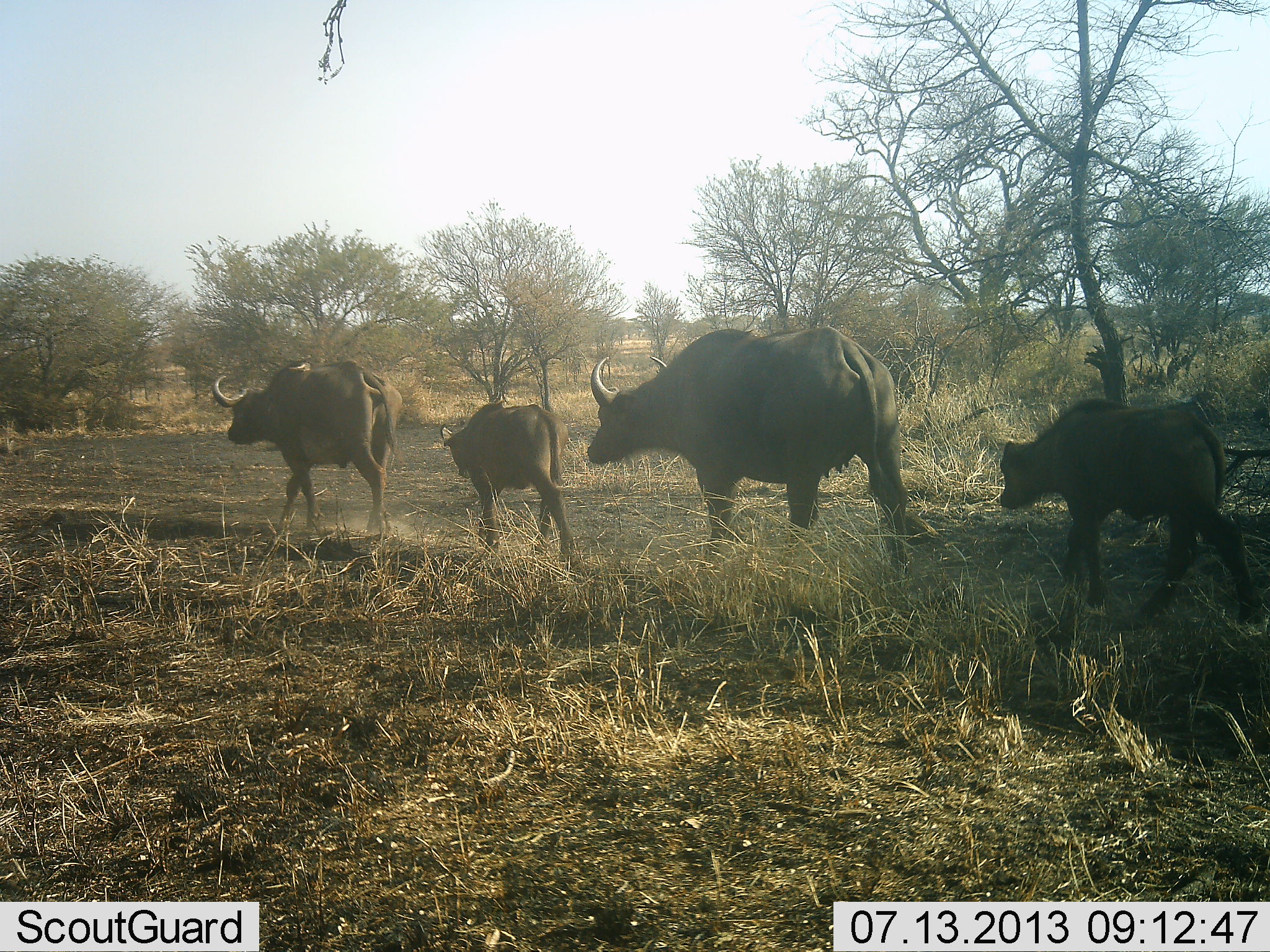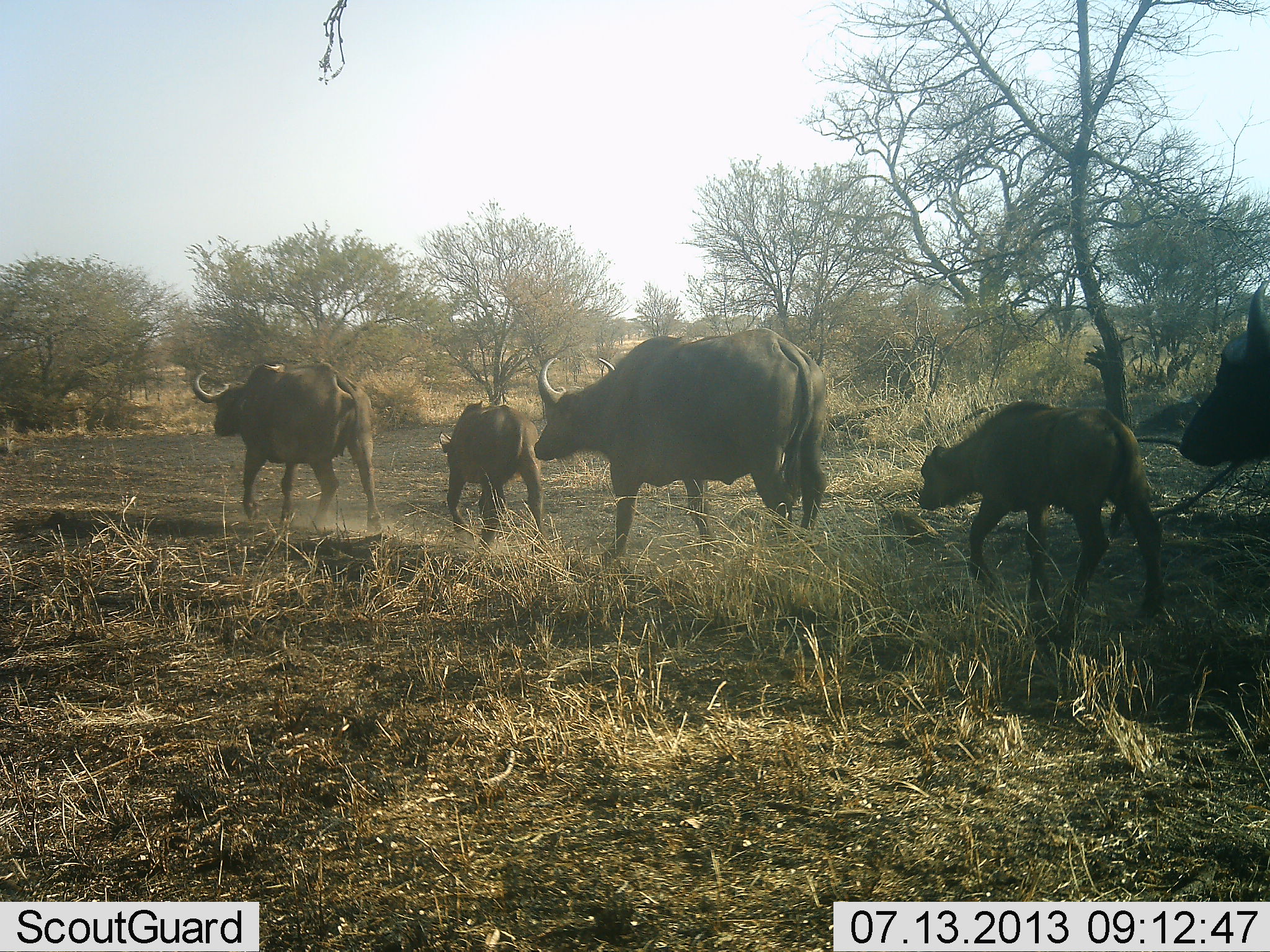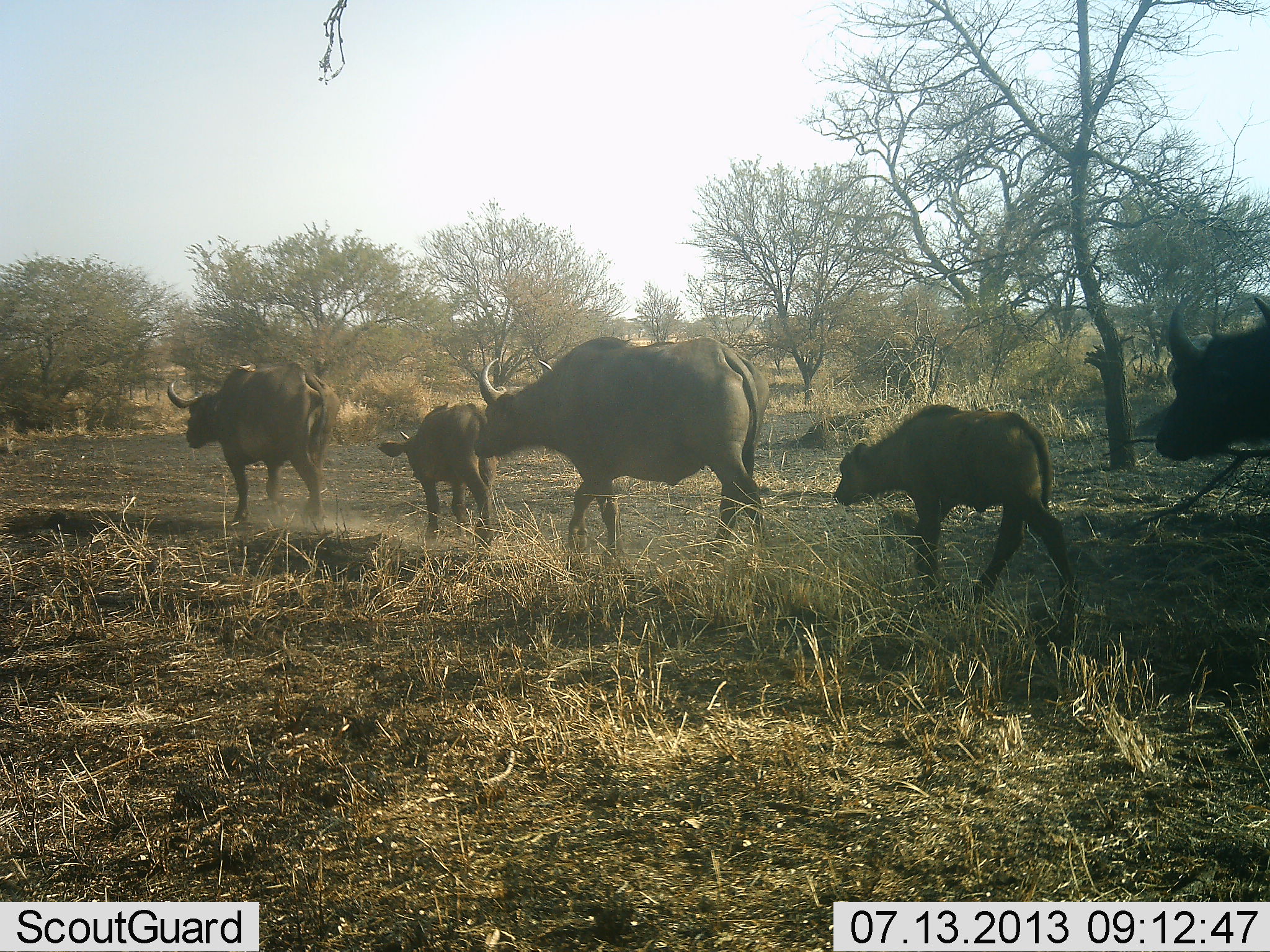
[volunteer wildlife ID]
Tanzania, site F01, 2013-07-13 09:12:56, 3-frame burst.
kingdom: Animalia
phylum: Chordata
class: Mammalia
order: Artiodactyla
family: Bovidae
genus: Syncerus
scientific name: Syncerus caffer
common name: cape buffalo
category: buffalo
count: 5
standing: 3%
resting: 3%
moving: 97%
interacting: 0%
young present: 87%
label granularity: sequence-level